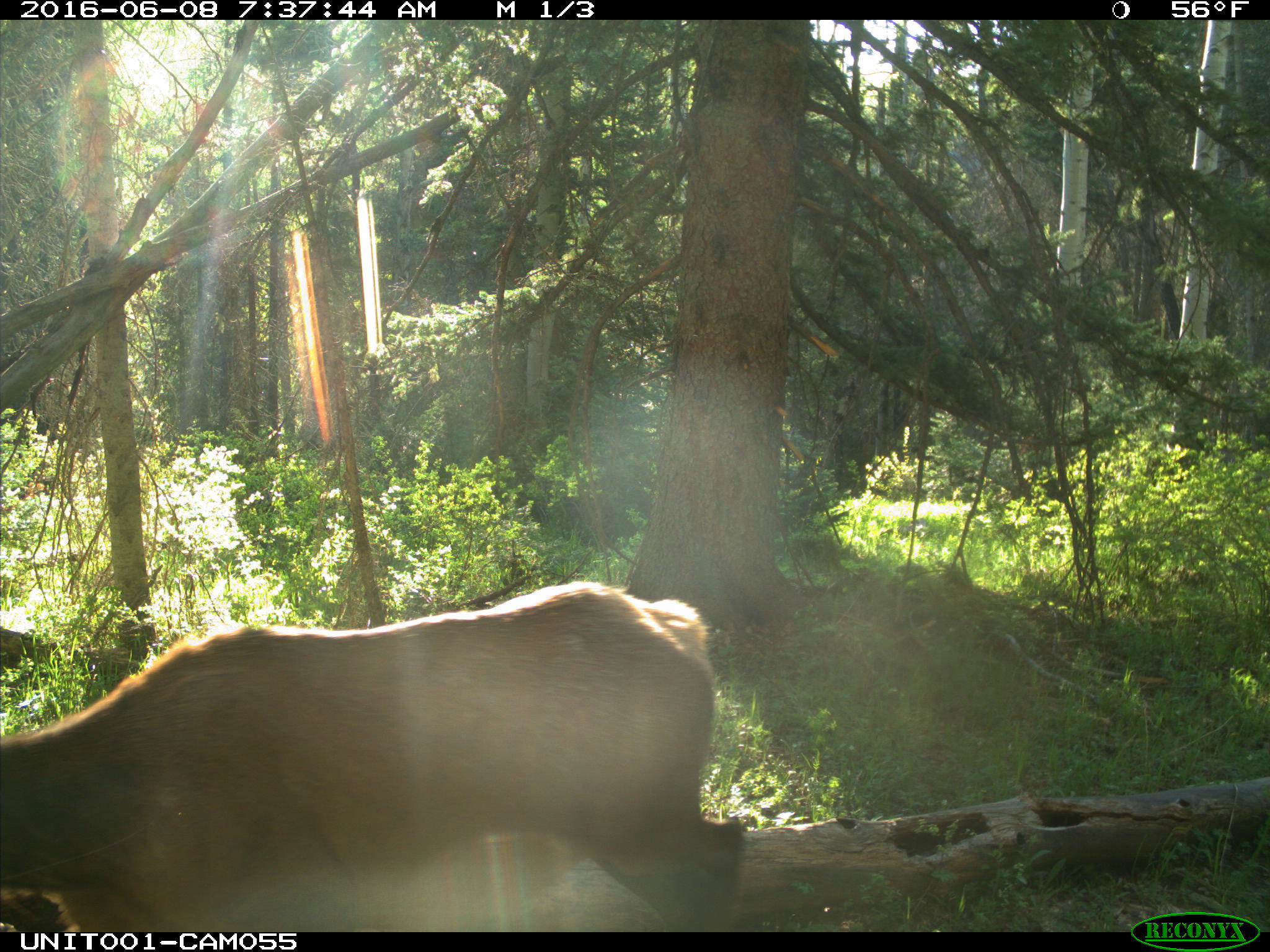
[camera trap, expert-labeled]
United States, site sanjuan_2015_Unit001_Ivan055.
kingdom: Animalia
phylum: Chordata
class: Mammalia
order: Artiodactyla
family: Cervidae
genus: Cervus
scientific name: Cervus elaphus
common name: red deer